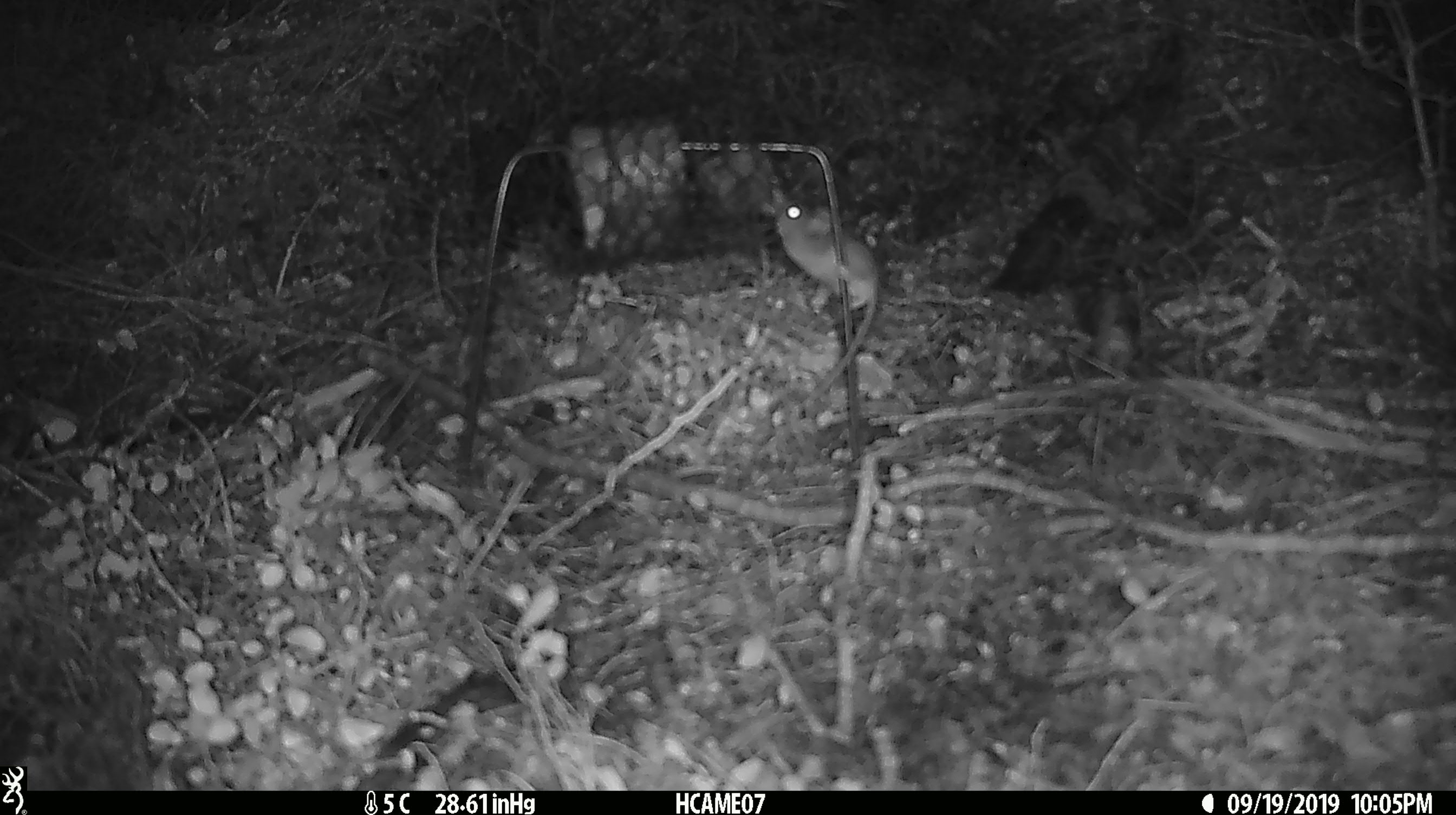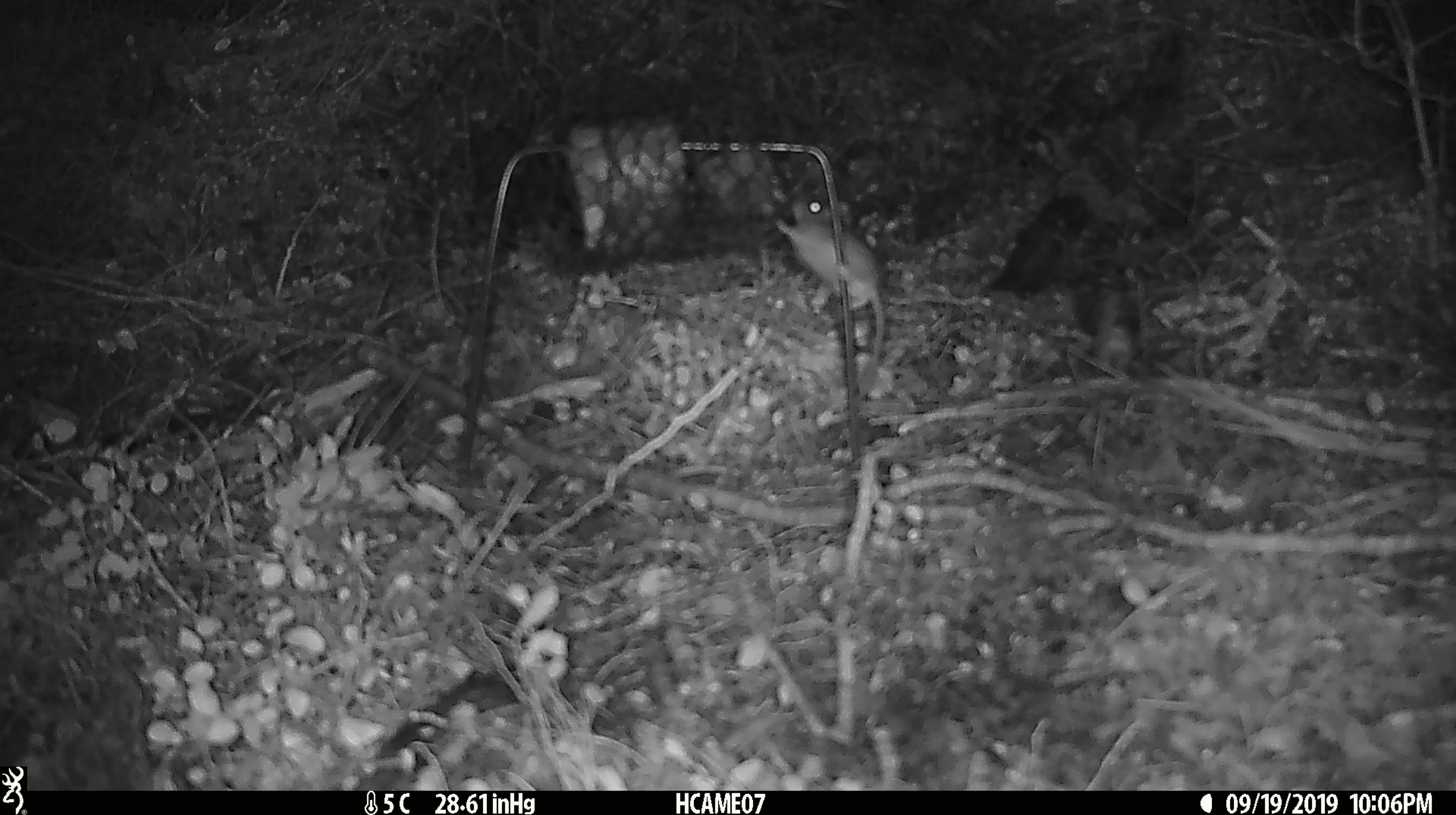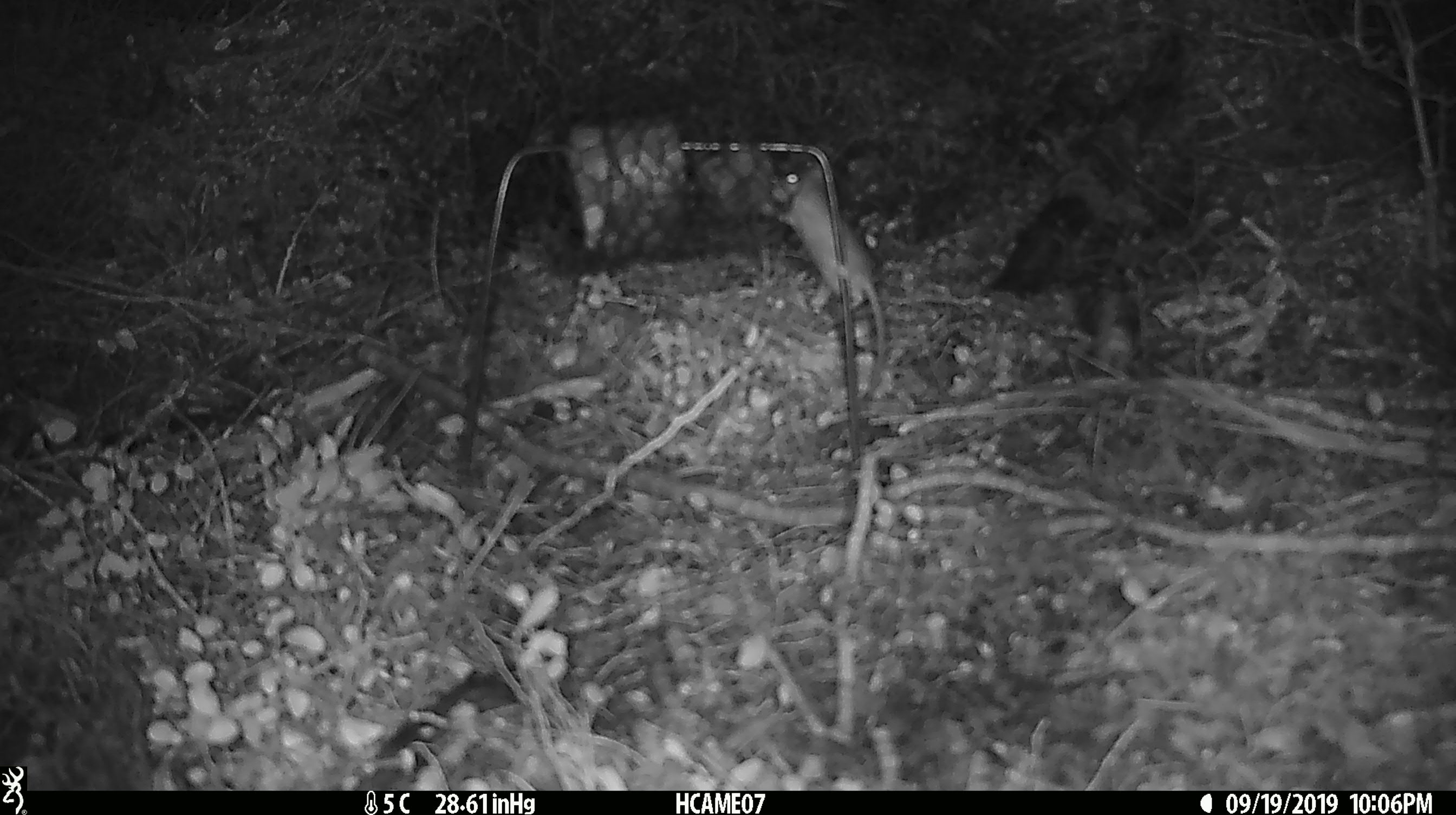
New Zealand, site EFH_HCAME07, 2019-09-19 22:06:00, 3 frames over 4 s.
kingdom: Animalia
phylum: Chordata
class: Mammalia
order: Rodentia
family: Muridae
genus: Mus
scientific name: Mus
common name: mouse